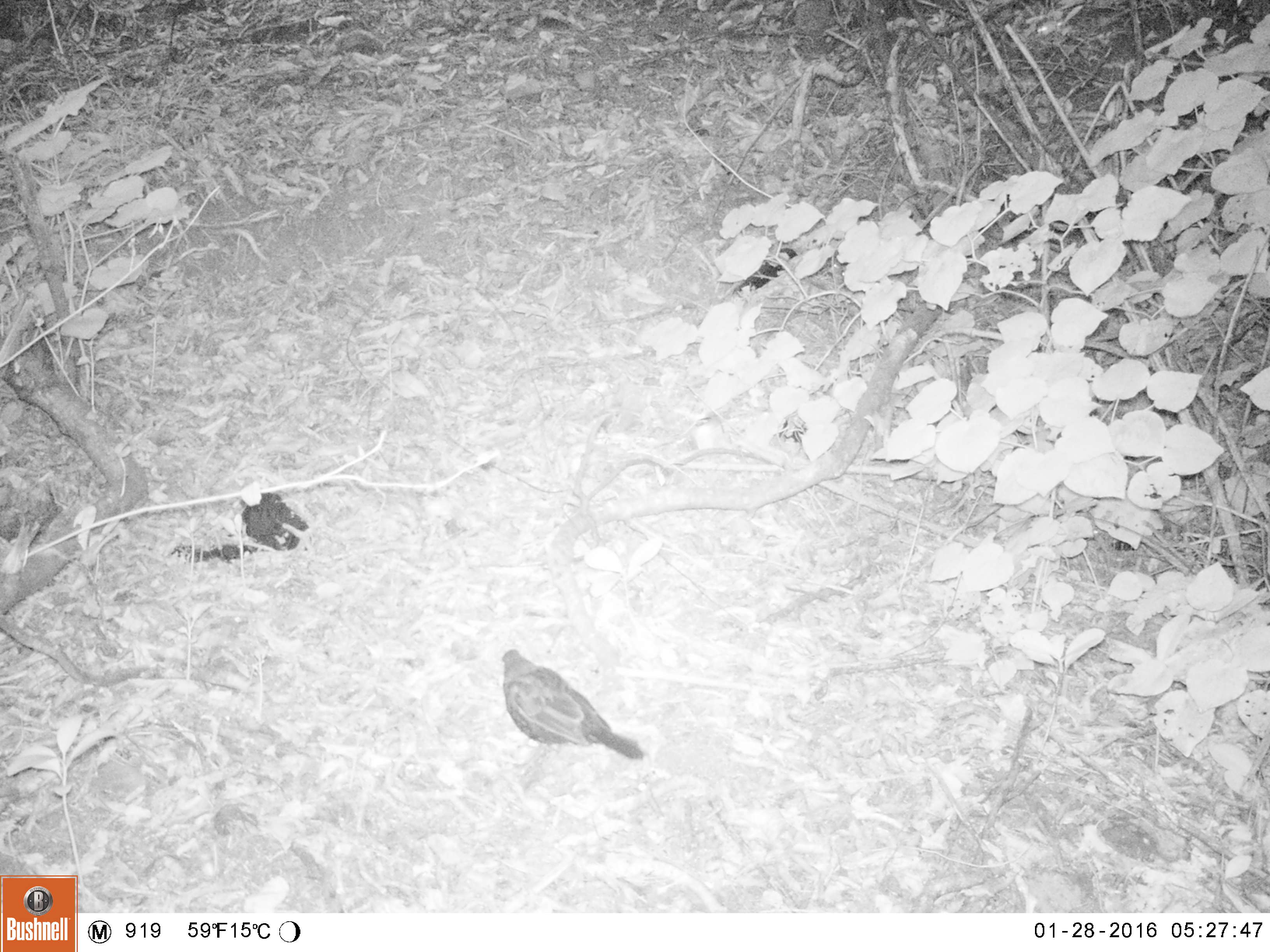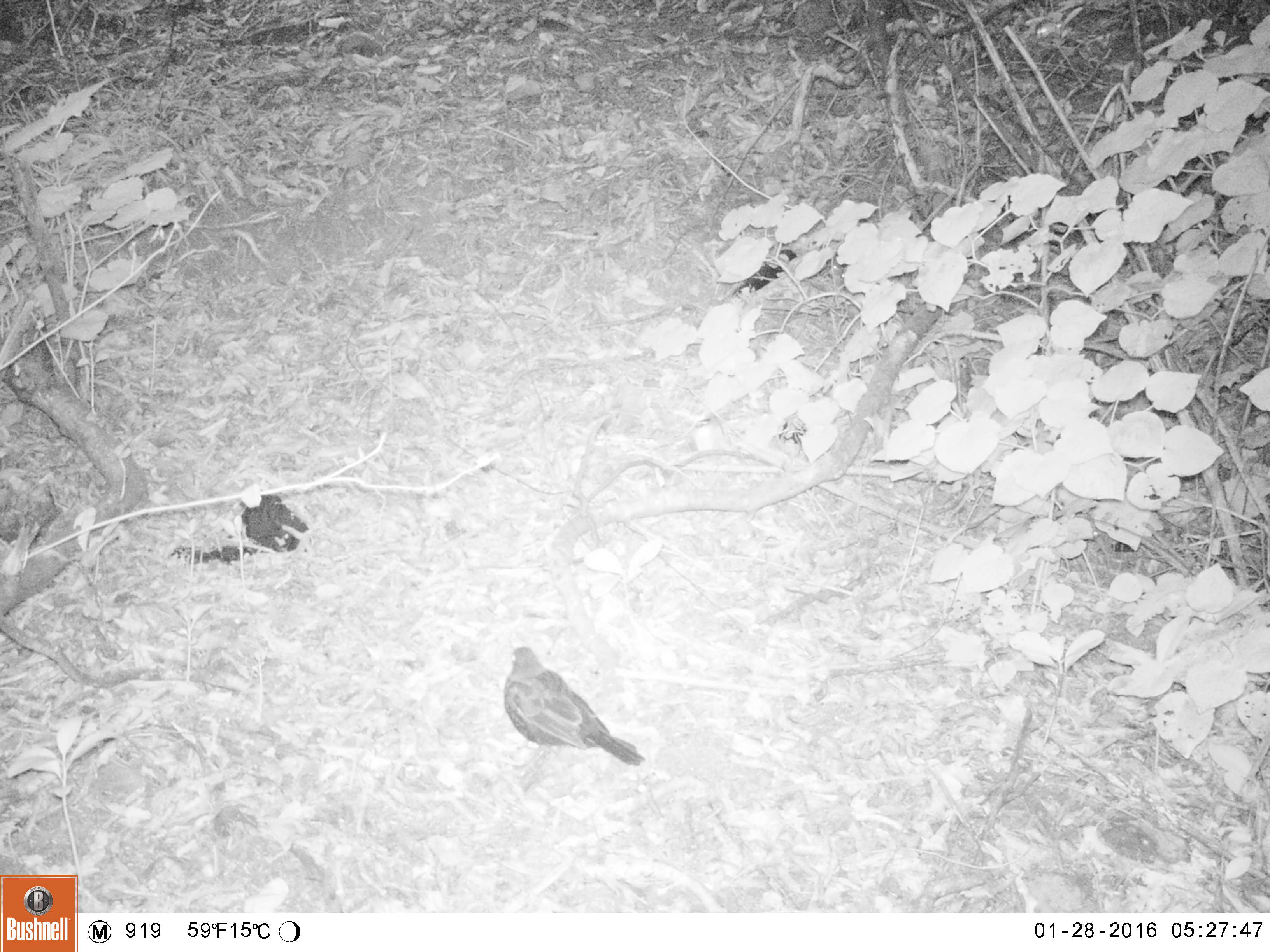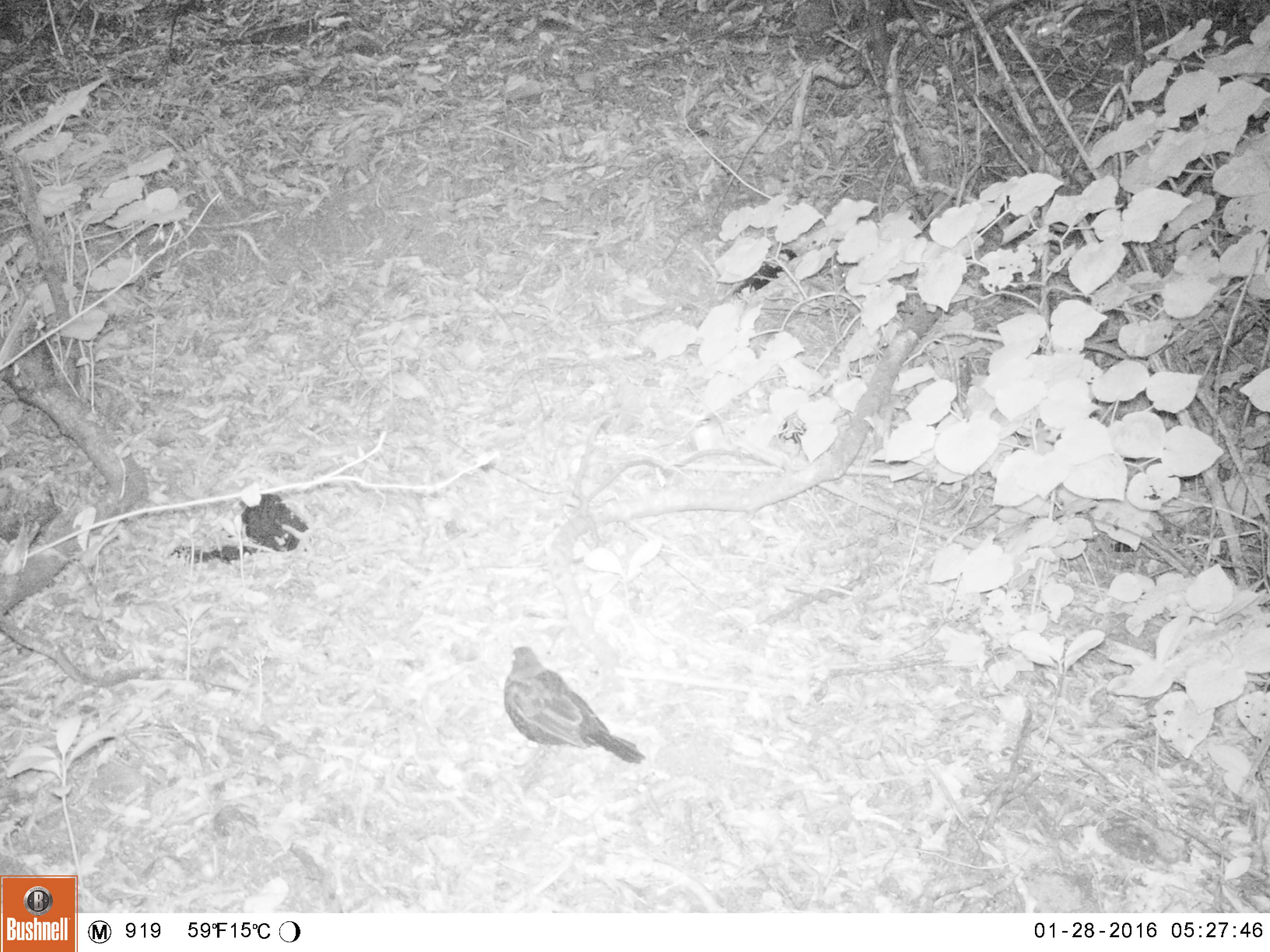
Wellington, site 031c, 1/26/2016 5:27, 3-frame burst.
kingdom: Animalia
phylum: Chordata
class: Aves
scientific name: Aves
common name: bird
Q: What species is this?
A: Bird (Aves).